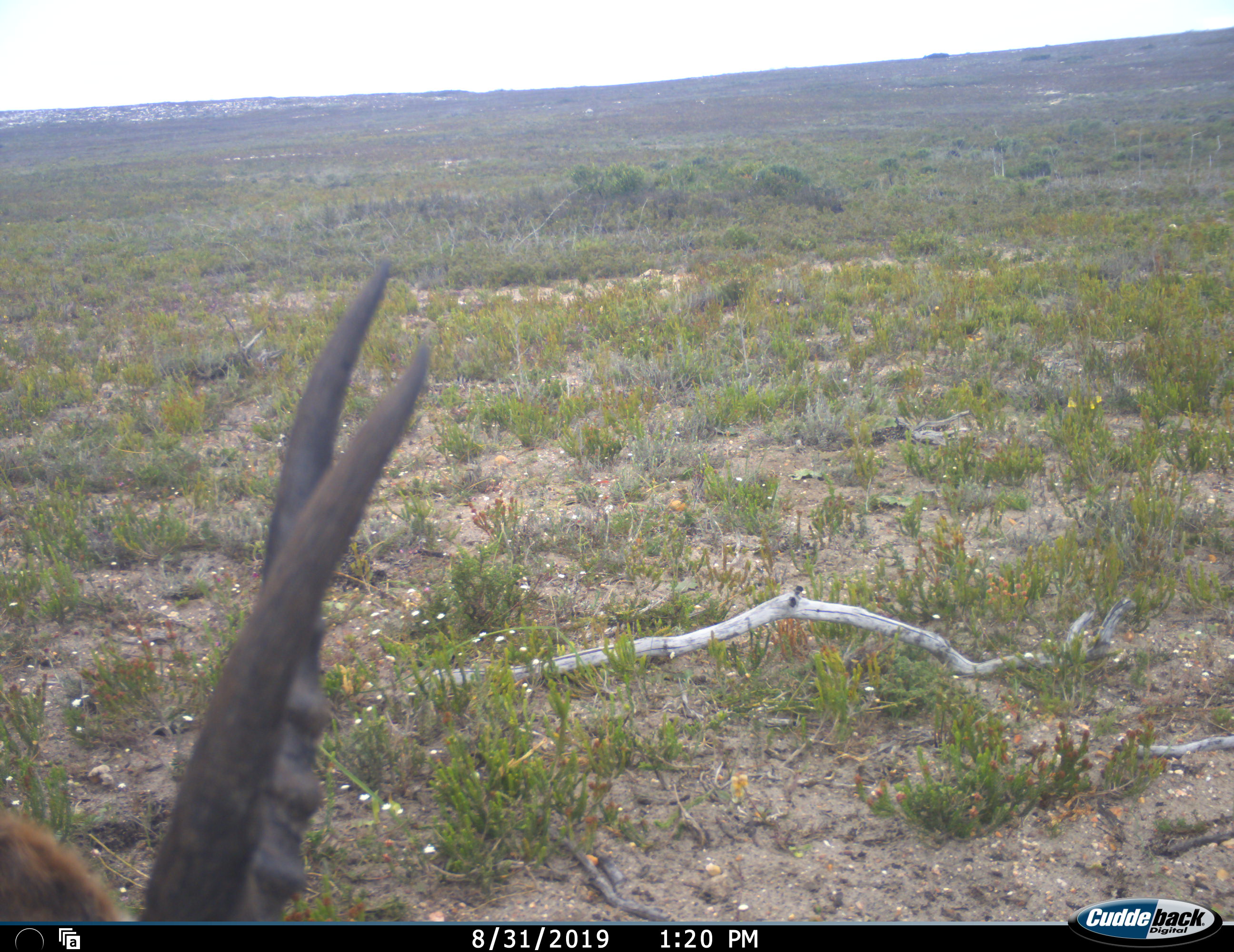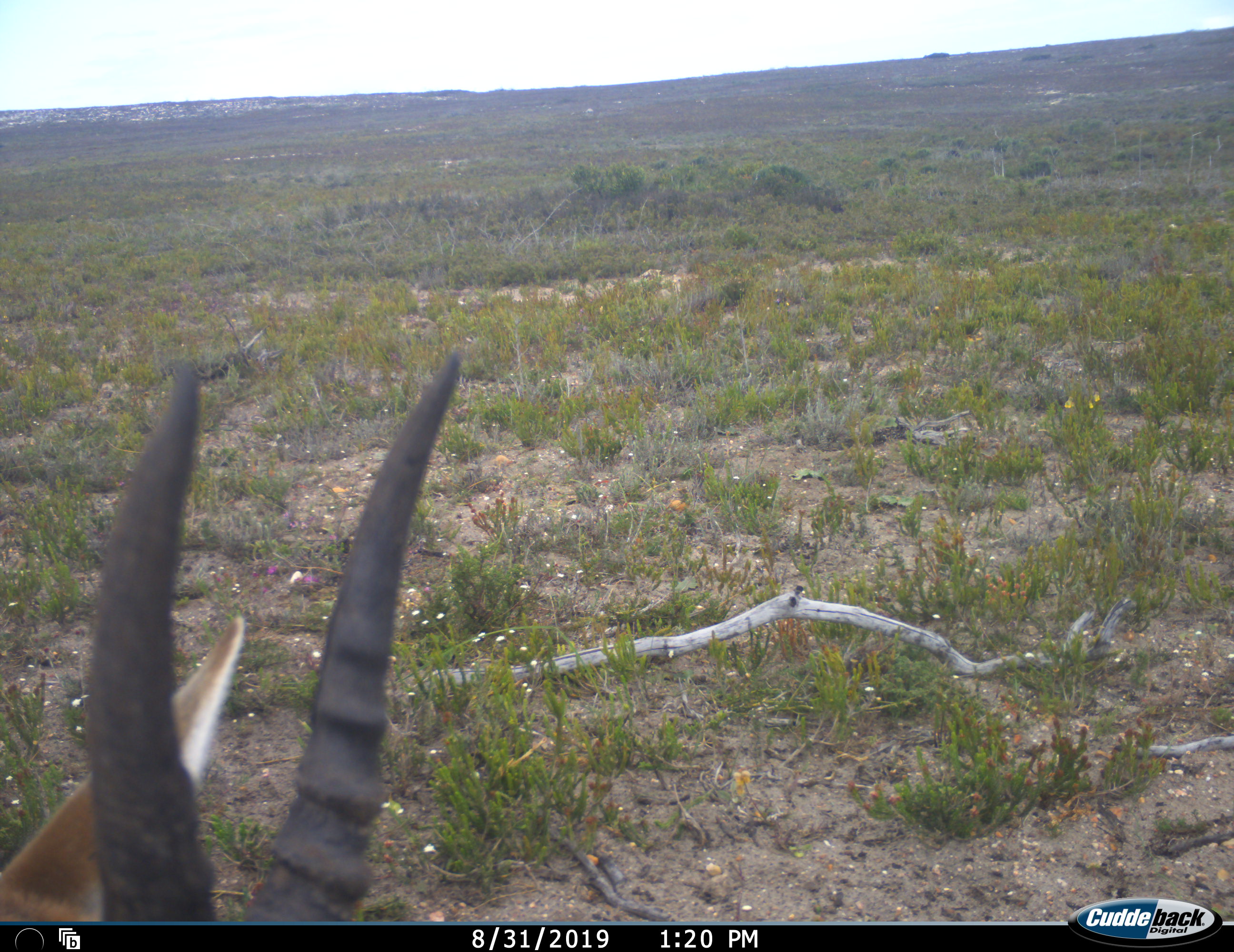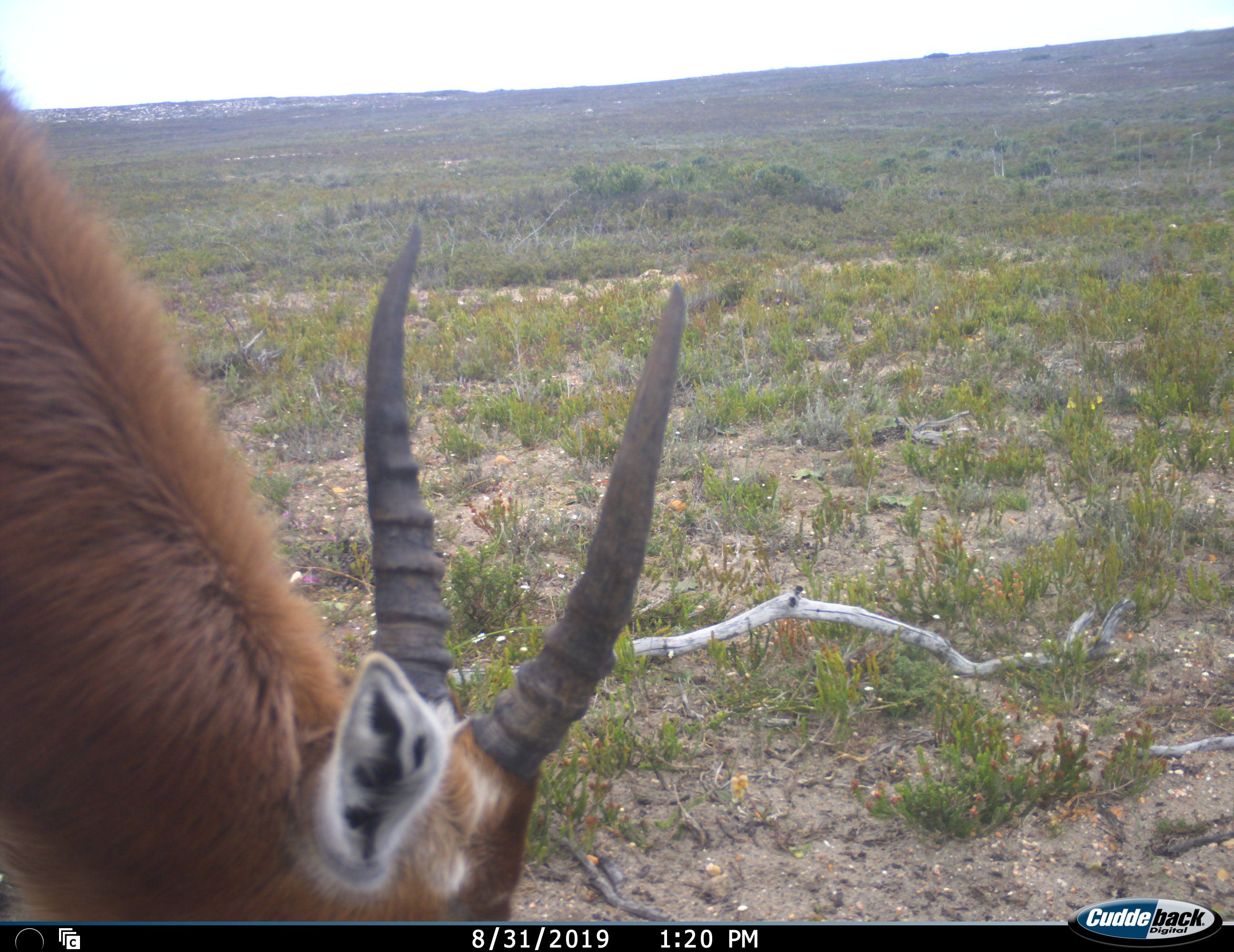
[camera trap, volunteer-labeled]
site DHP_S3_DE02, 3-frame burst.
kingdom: Animalia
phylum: Chordata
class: Mammalia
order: Artiodactyla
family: Bovidae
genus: Damaliscus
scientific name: Damaliscus pygargus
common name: bontebok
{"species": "bontebok (Damaliscus pygargus)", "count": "1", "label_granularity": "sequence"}